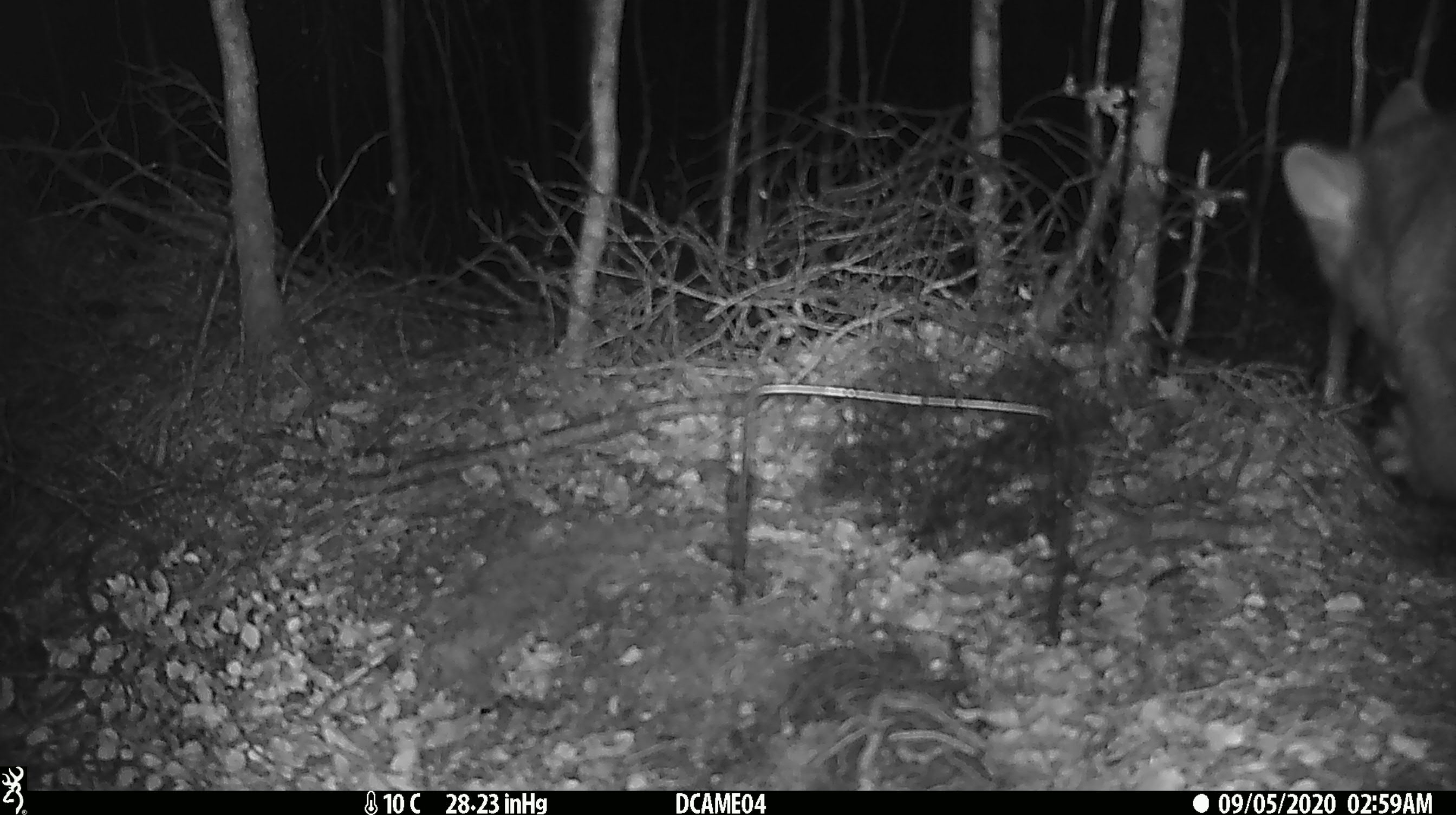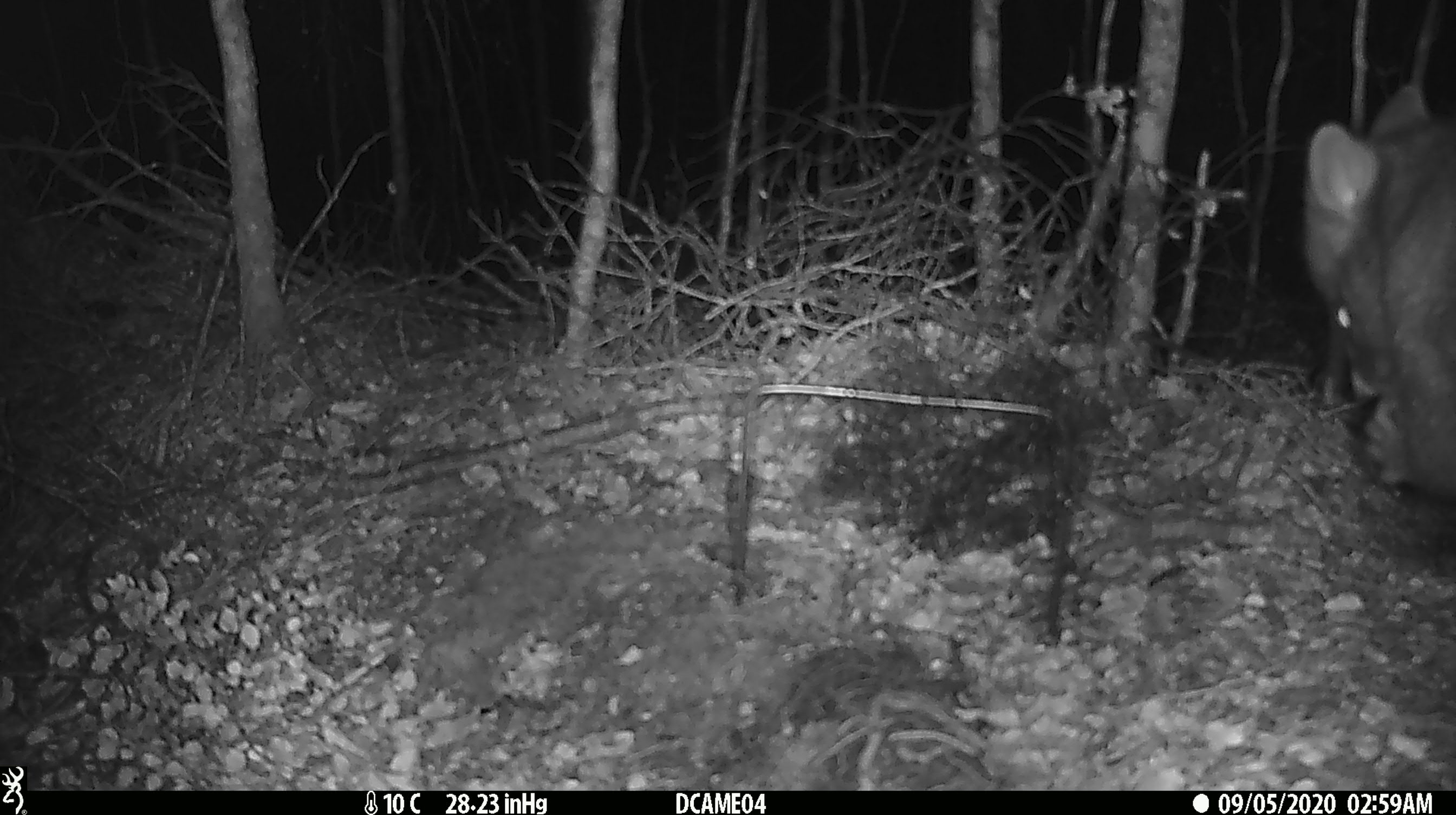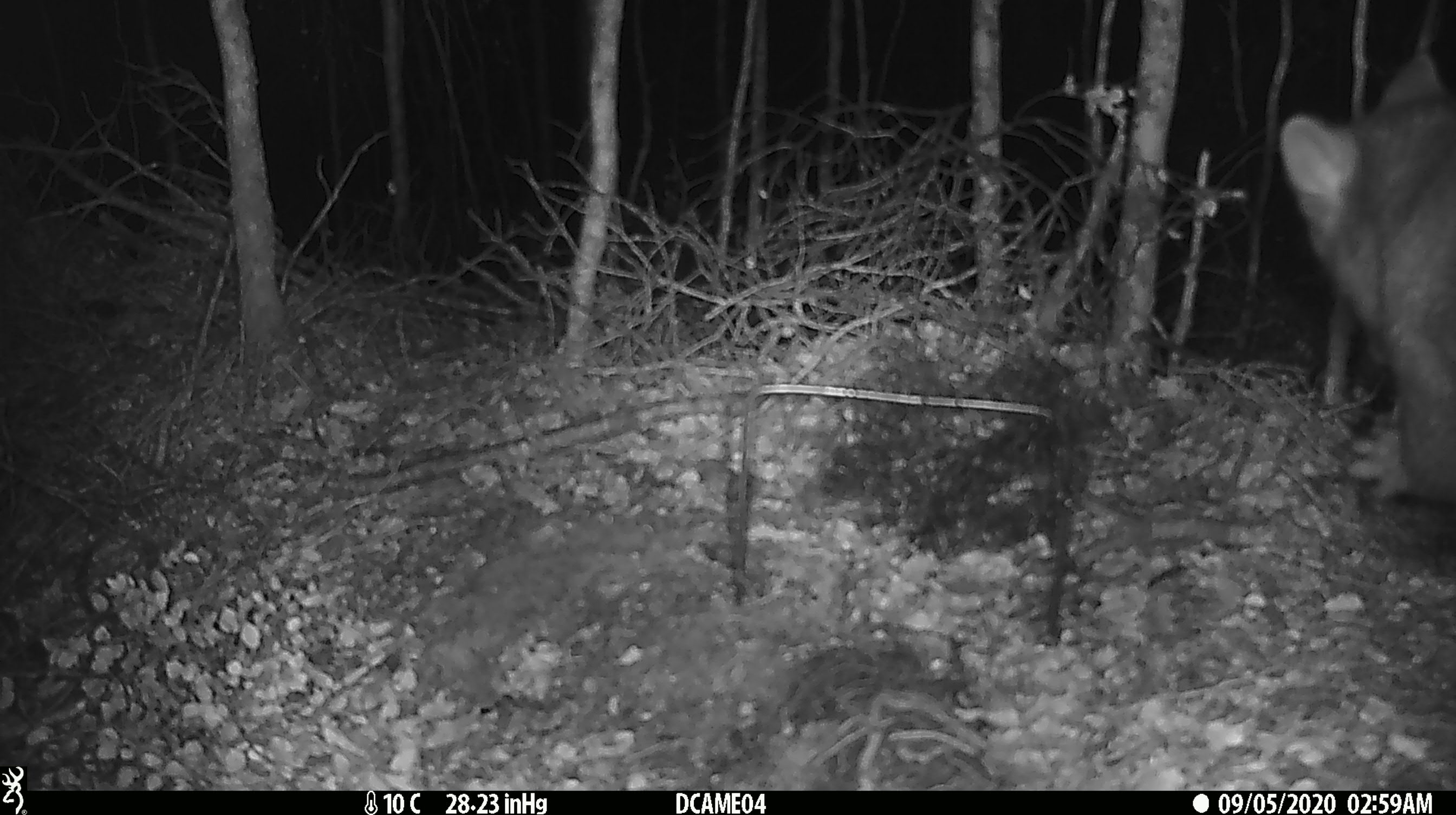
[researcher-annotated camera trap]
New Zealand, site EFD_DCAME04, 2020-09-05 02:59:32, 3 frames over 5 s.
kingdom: Animalia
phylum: Chordata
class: Mammalia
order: Diprotodontia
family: Phalangeridae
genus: Trichosurus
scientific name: Trichosurus vulpecula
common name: common brushtail possum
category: possum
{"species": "possum (common brushtail possum) (Trichosurus vulpecula)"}